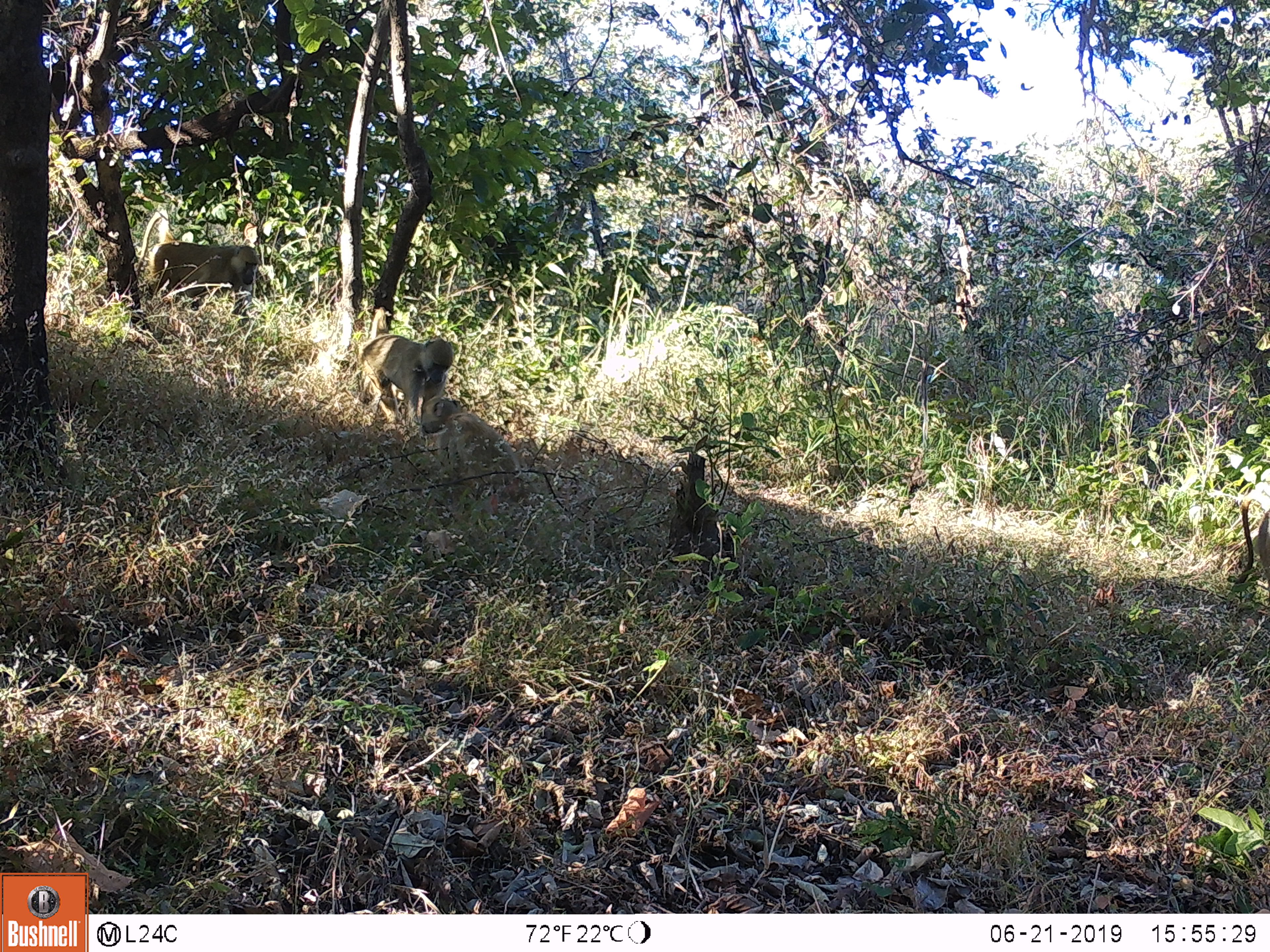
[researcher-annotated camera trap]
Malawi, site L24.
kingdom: Animalia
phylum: Chordata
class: Mammalia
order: Primates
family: Cercopithecidae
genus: Papio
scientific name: Papio cynocephalus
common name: yellow baboon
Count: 4.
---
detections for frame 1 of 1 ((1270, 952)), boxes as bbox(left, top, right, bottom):
yellow baboon: bbox(141, 228, 263, 334); bbox(341, 321, 451, 436); bbox(418, 399, 531, 502); bbox(1225, 488, 1267, 596)